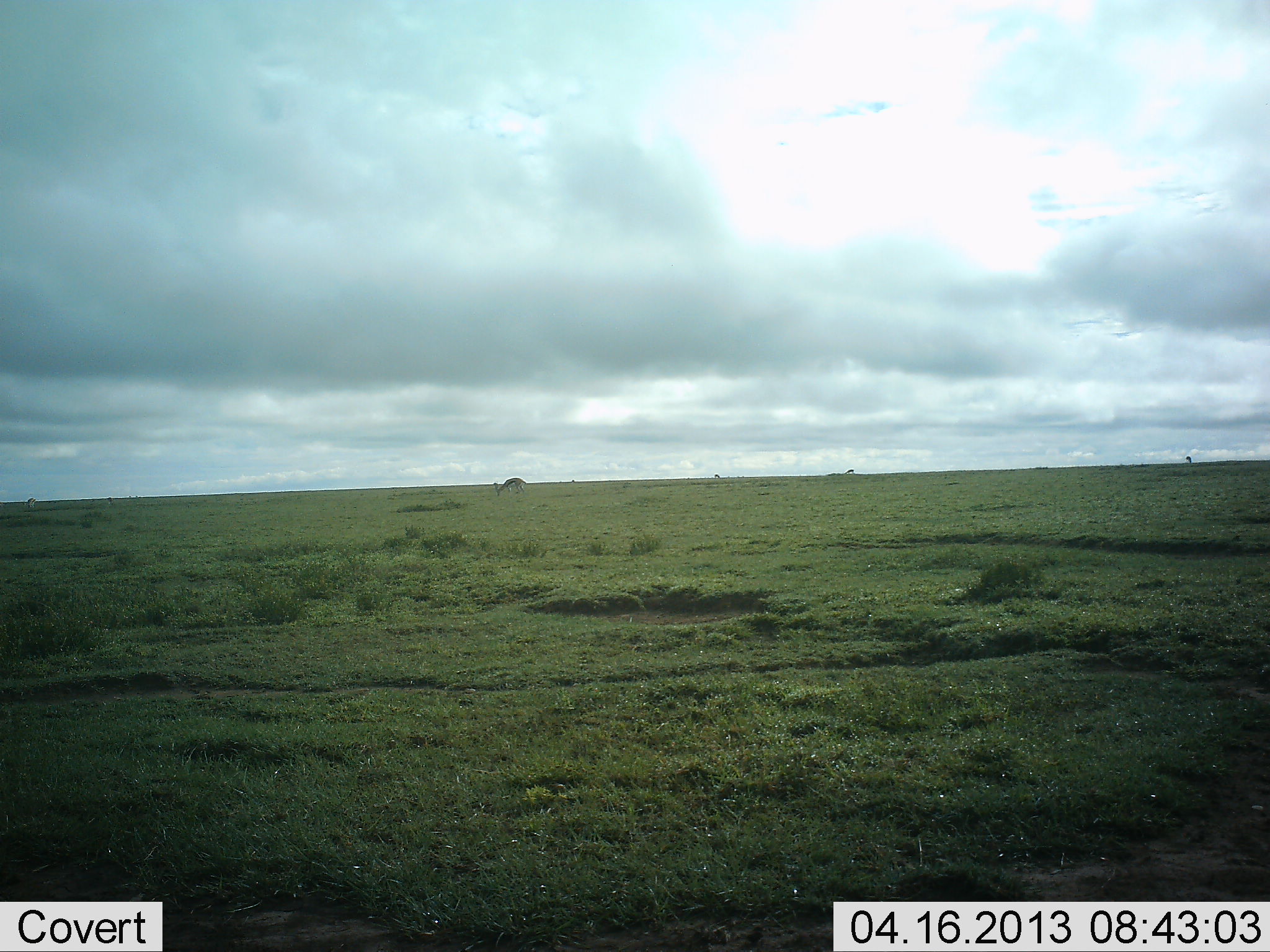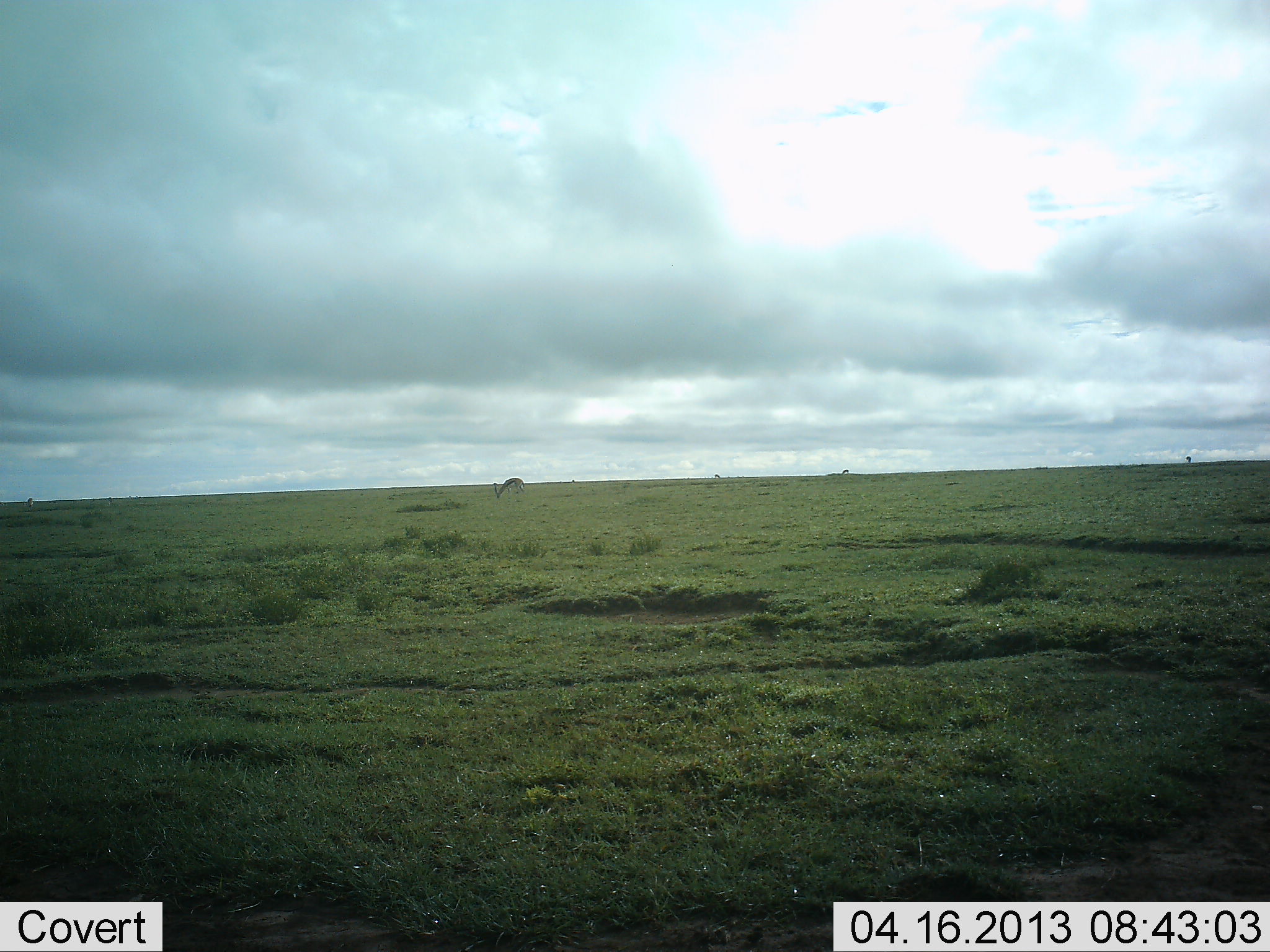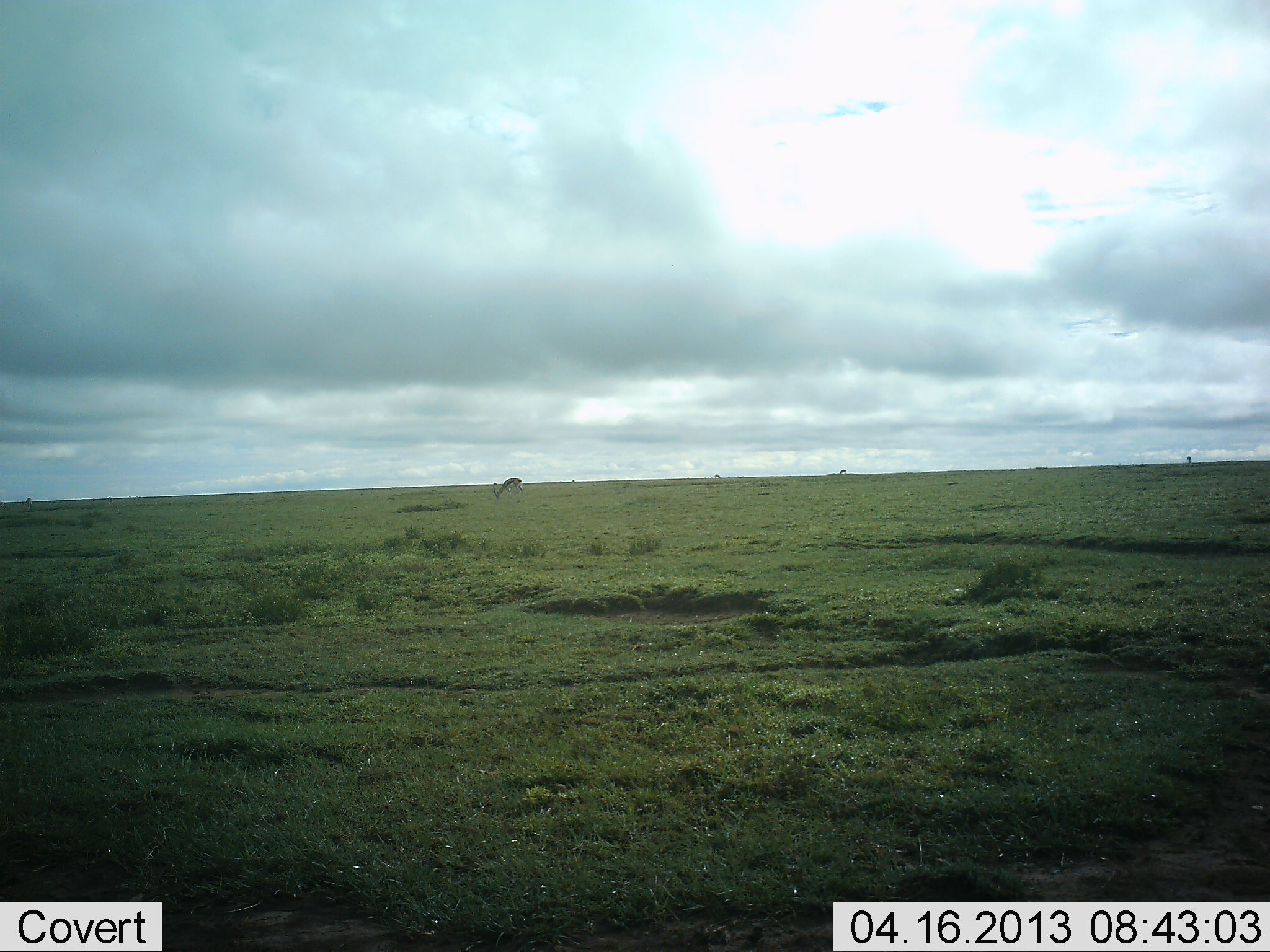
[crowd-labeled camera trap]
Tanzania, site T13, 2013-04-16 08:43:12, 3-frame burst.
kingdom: Animalia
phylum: Chordata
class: Mammalia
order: Artiodactyla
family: Bovidae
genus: Eudorcas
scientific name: Eudorcas thomsonii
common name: thomson's gazelle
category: gazellethomsons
Gazellethomsons (thomson's gazelle) (Eudorcas thomsonii), count 3. Behavior (volunteer vote fractions): standing 29%, resting 0%, moving 14%, interacting 0%. Young present (vote fraction): 0%. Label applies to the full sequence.